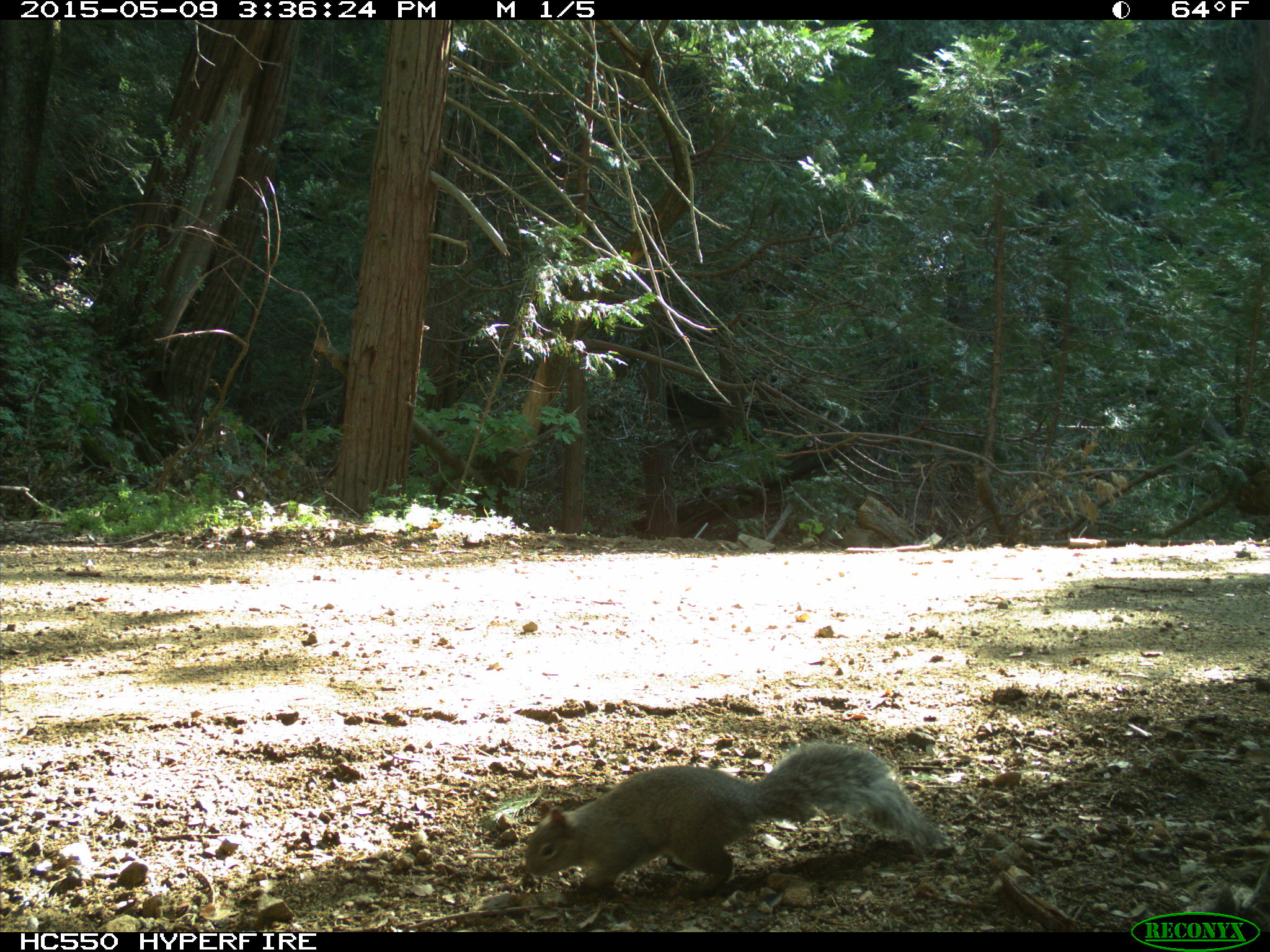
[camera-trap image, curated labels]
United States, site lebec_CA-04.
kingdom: Animalia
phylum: Chordata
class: Mammalia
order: Rodentia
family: Sciuridae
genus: Sciurus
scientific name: Sciurus carolinensis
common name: eastern gray squirrel